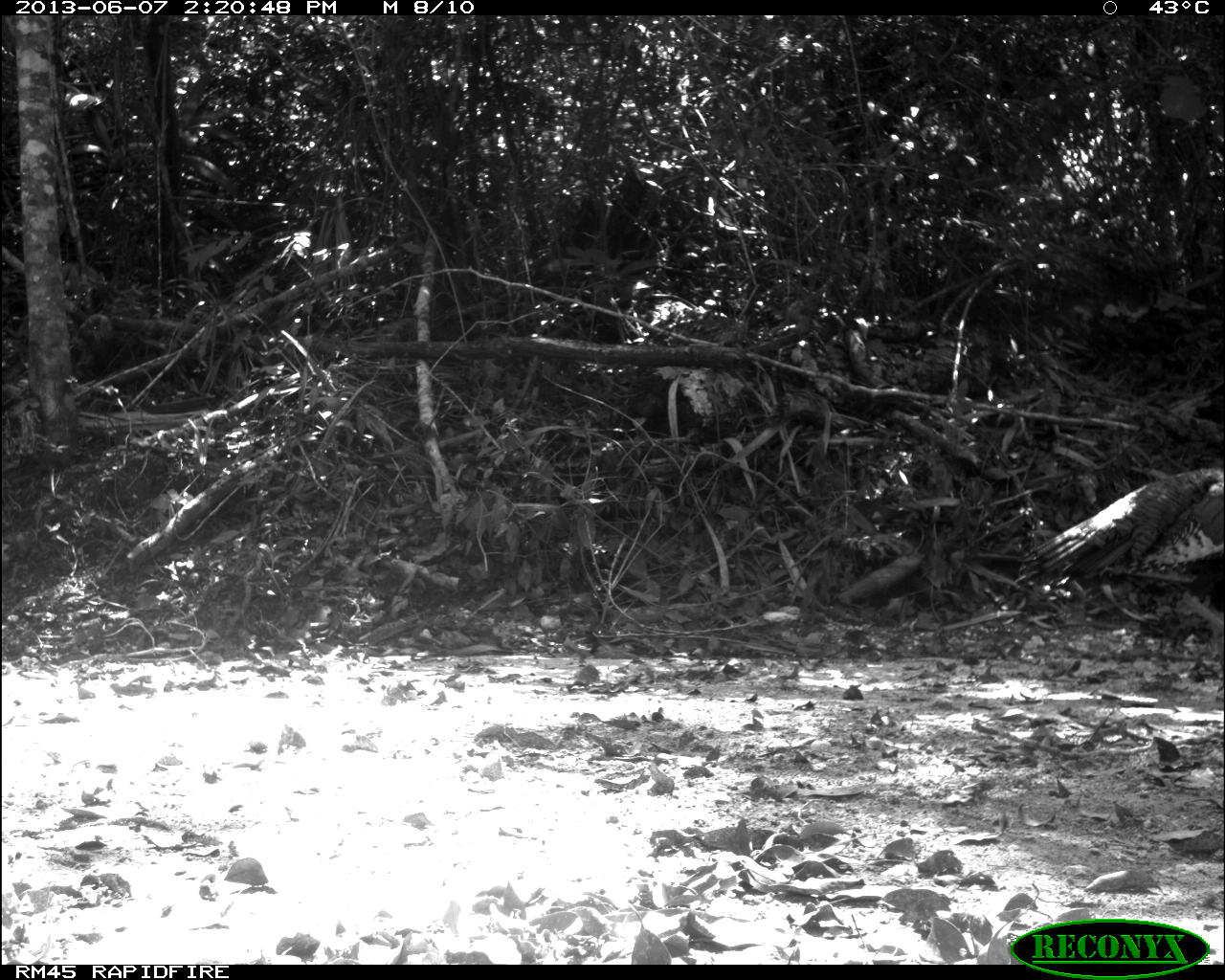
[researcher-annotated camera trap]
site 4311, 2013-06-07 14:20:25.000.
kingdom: Animalia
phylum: Chordata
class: Aves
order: Galliformes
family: Phasianidae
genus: Meleagris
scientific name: Meleagris ocellata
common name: ocellated turkey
Meleagris ocellata (ocellated turkey), count 1, sex male.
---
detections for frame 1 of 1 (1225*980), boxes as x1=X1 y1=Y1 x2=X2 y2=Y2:
meleagris ocellata: x1=1019 y1=465 x2=1225 y2=635